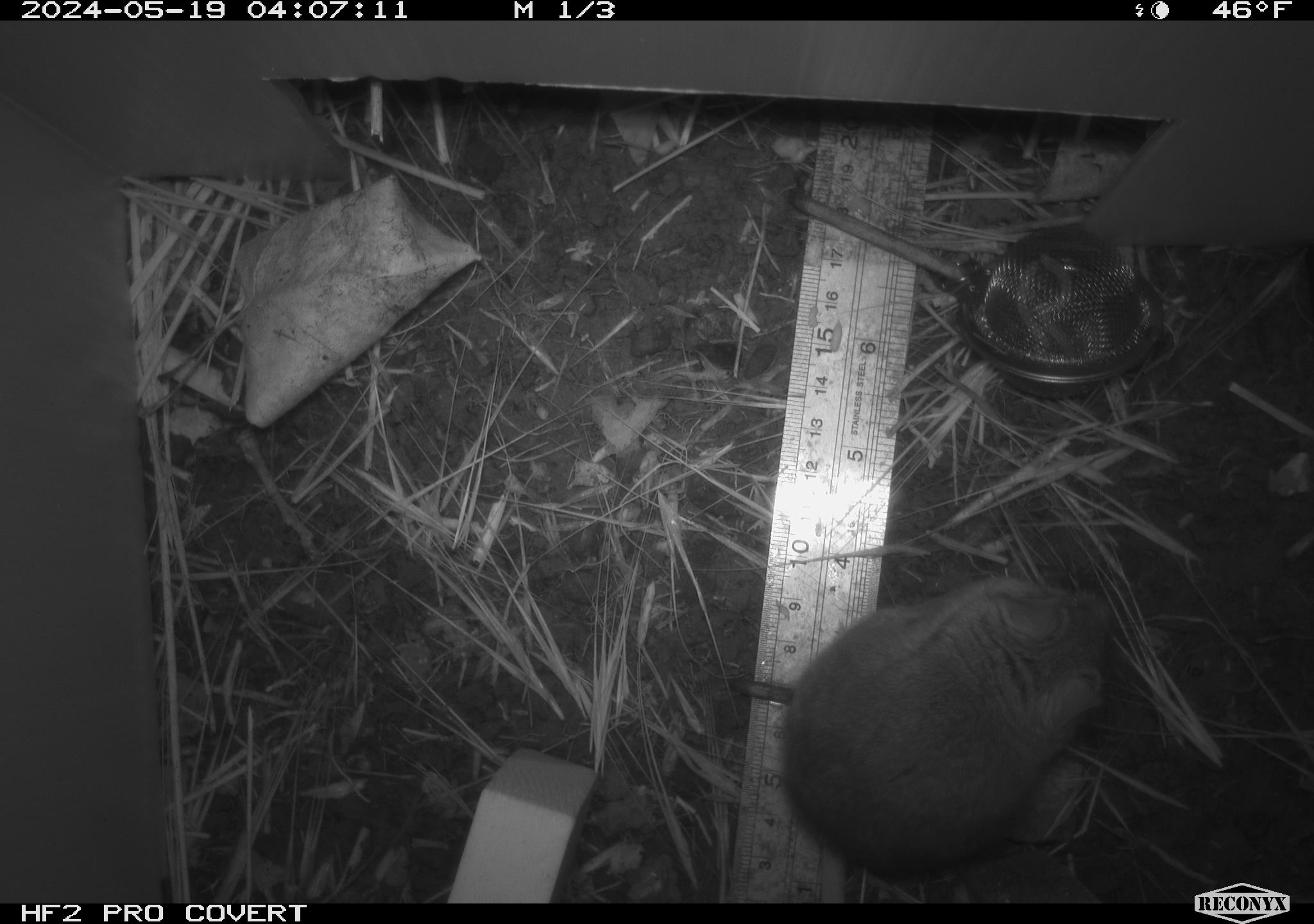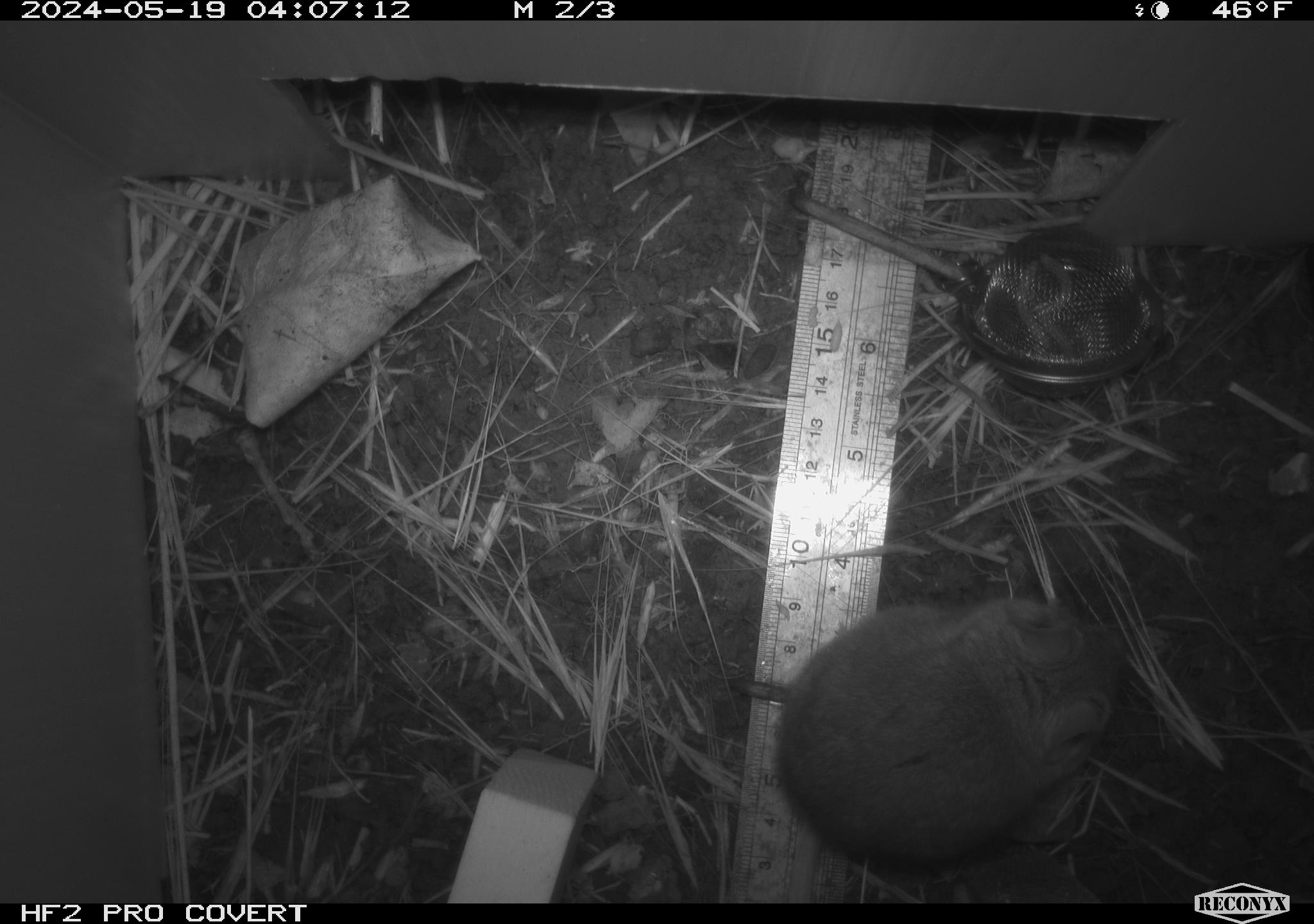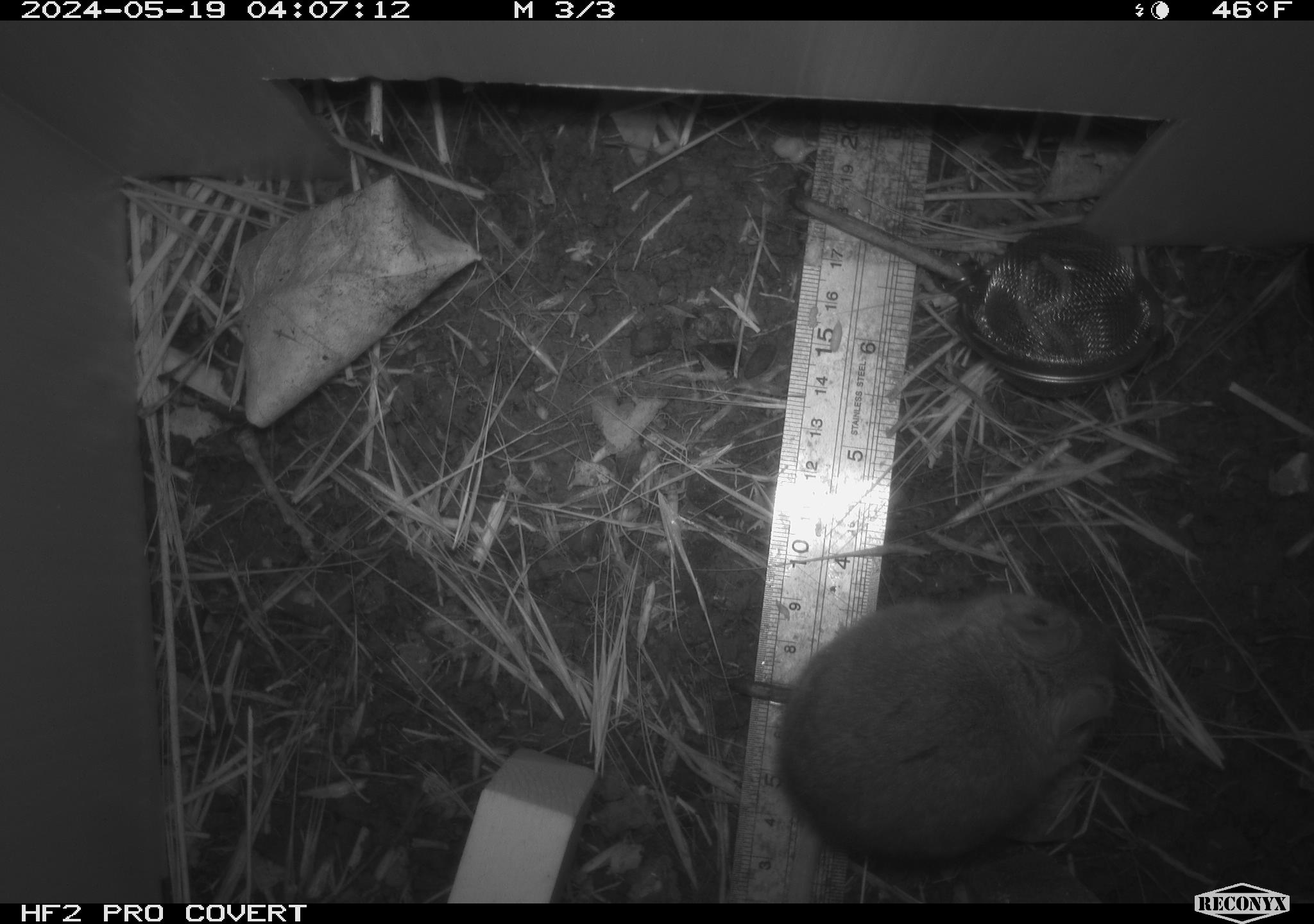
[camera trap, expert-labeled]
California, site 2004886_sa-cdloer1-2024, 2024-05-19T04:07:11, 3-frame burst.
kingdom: Animalia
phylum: Chordata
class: Mammalia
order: Rodentia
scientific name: Rodentia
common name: mouse species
Mouse species (Rodentia).